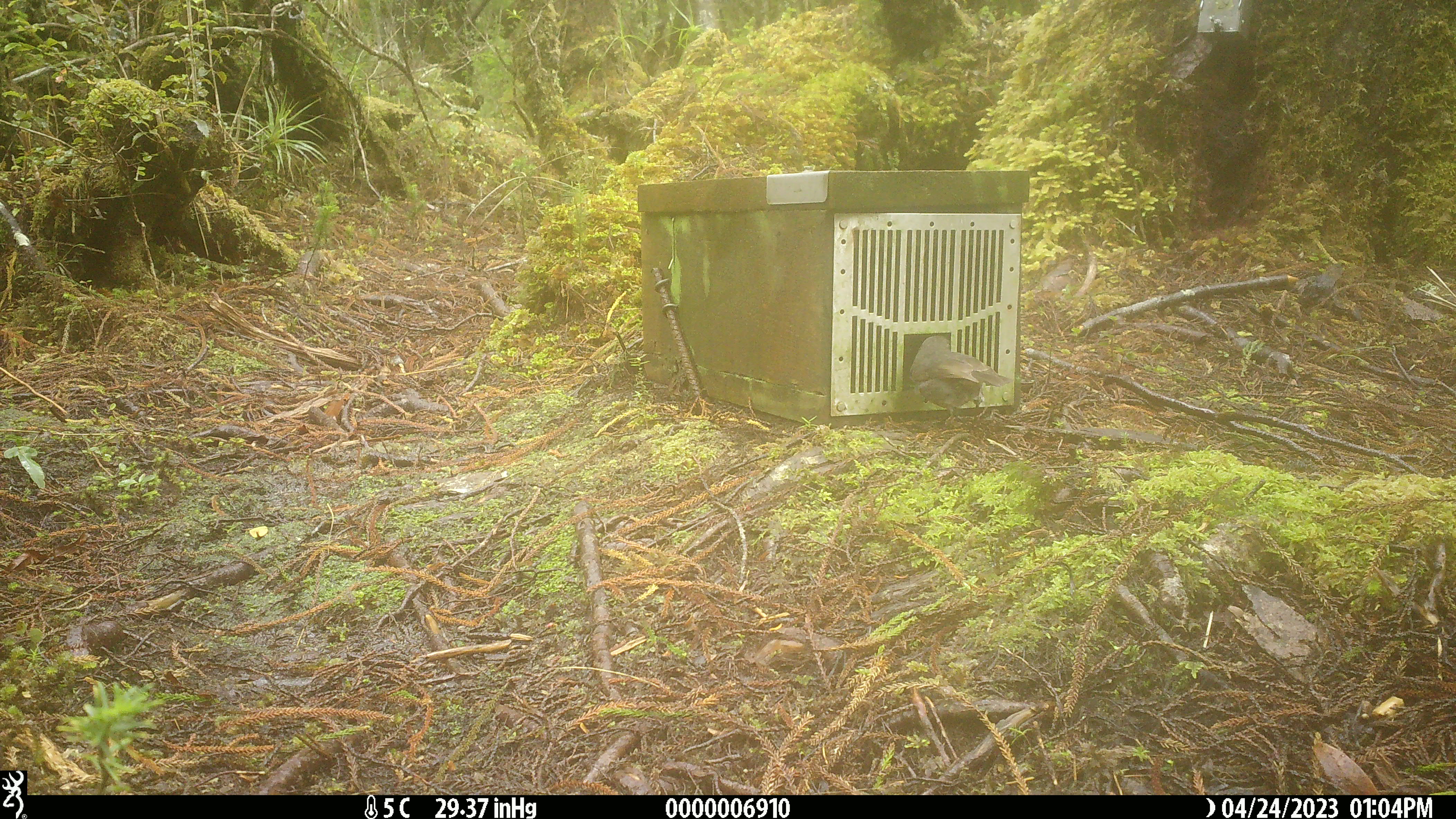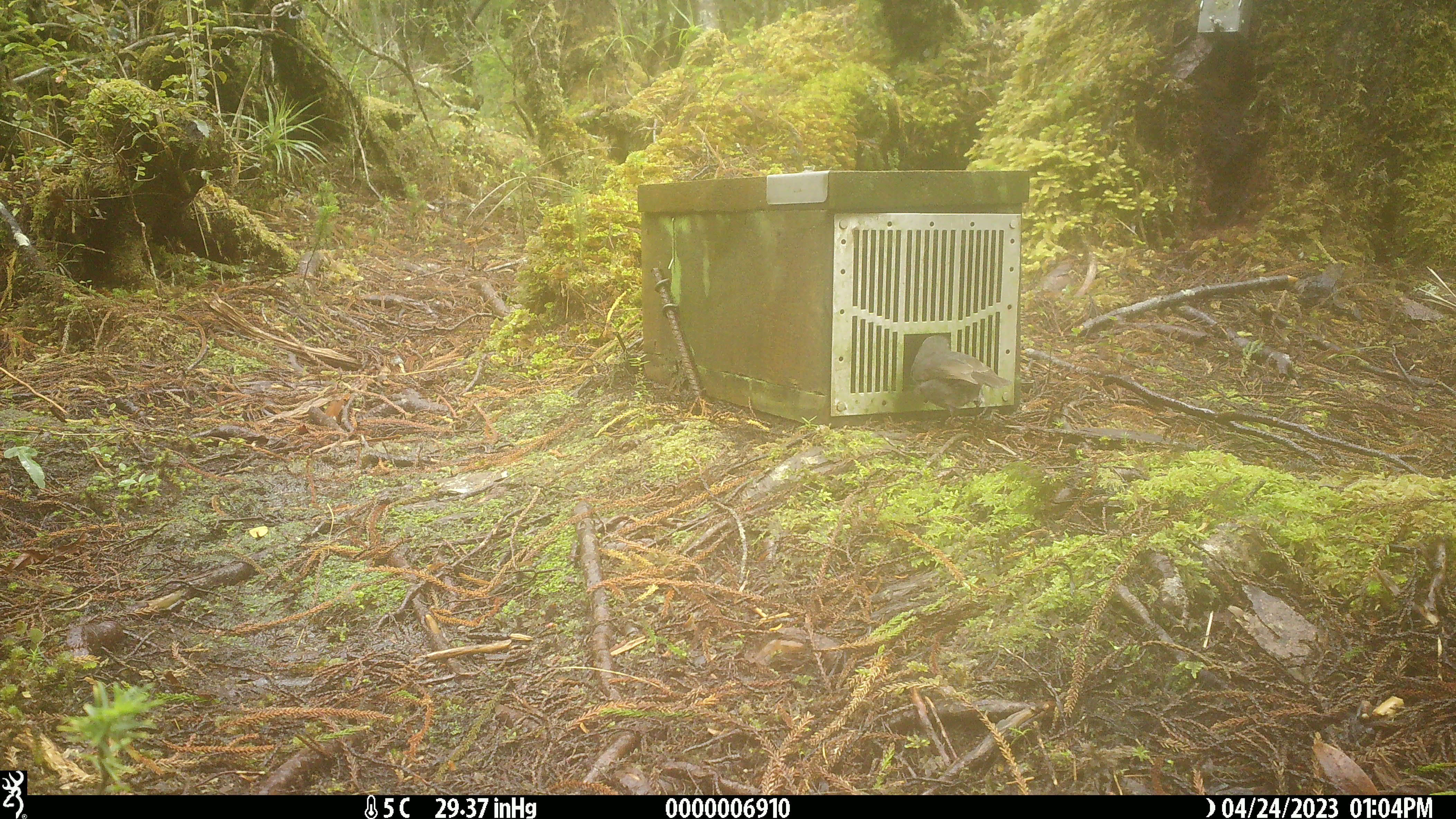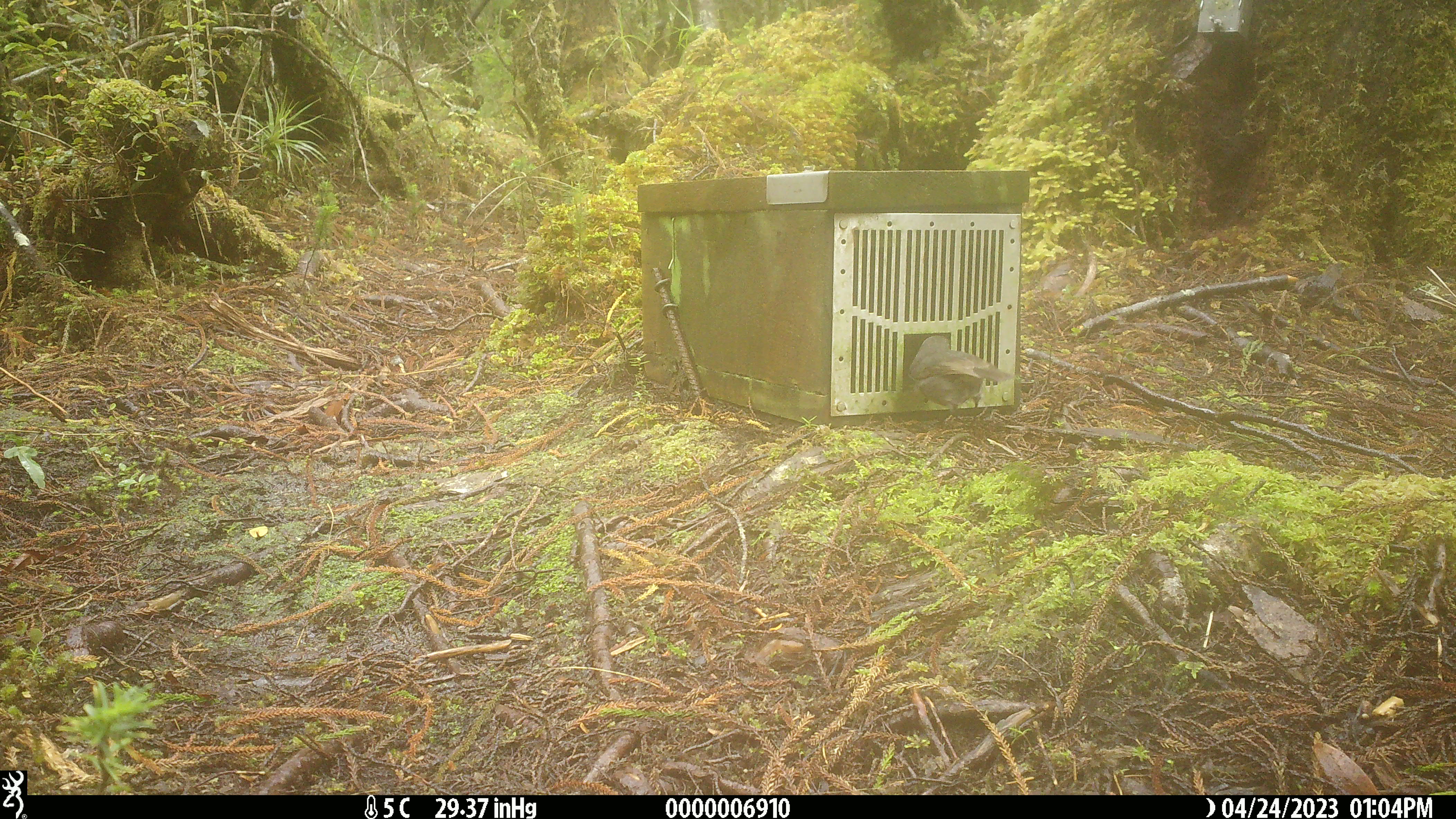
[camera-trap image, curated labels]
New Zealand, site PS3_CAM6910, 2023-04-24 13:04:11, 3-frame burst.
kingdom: Animalia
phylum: Chordata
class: Aves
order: Passeriformes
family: Petroicidae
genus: Petroica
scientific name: Petroica australis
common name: new zealand robin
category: robin